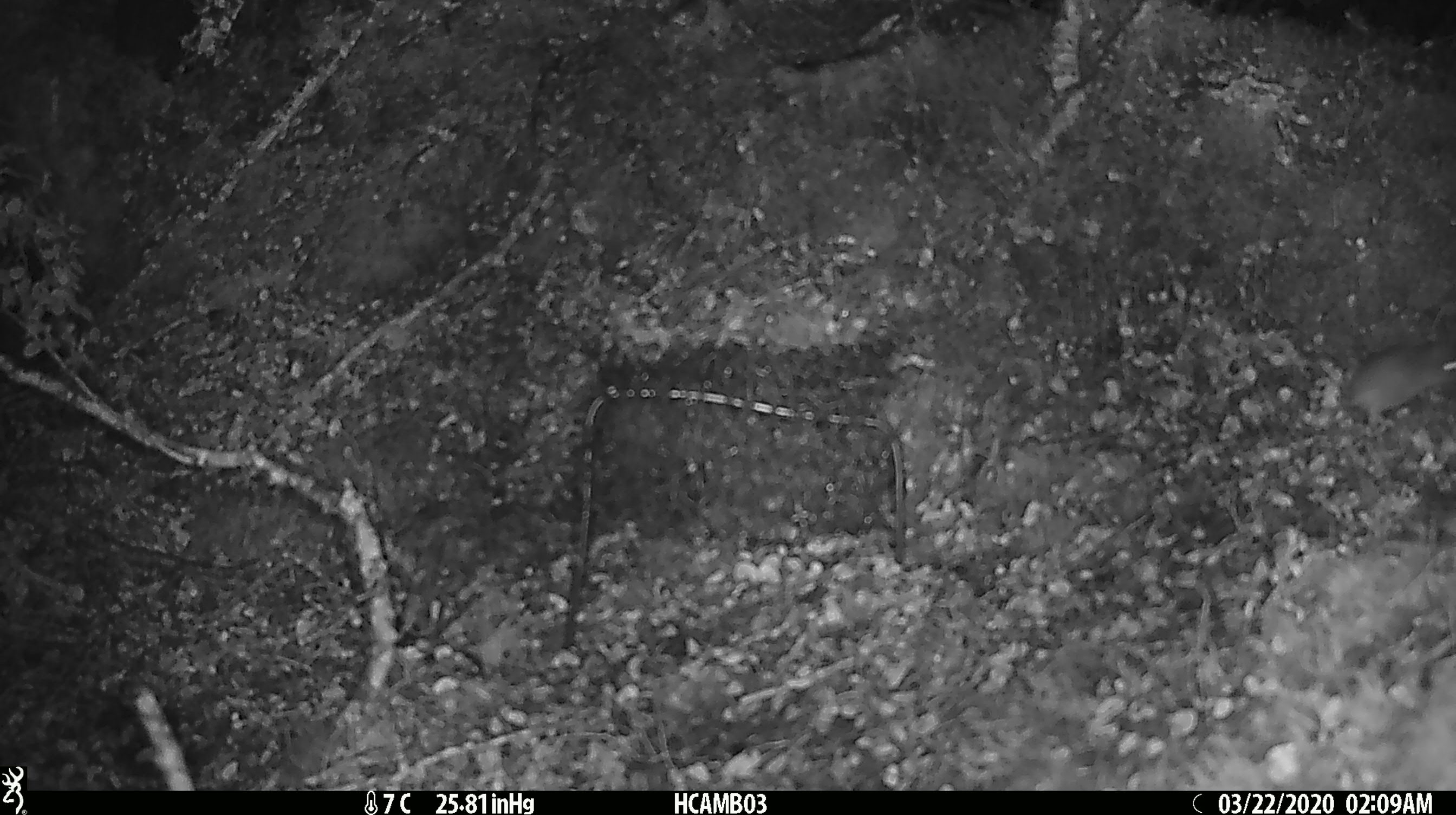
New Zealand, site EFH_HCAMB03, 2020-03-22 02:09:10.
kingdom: Animalia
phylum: Chordata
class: Mammalia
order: Rodentia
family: Muridae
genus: Mus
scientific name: Mus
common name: mouse